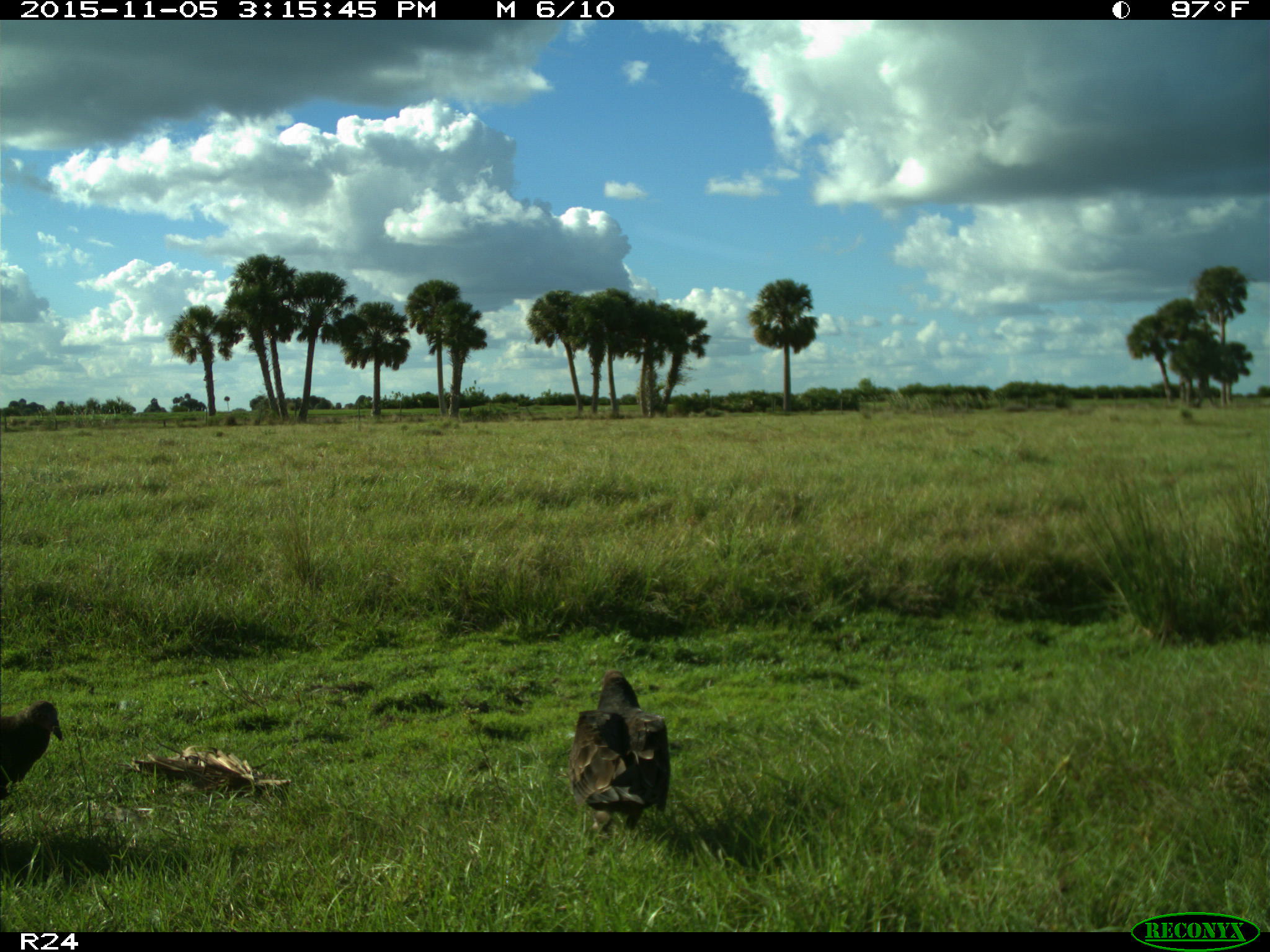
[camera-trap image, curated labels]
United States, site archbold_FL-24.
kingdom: Animalia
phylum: Chordata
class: Aves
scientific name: Aves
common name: birds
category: unidentified bird